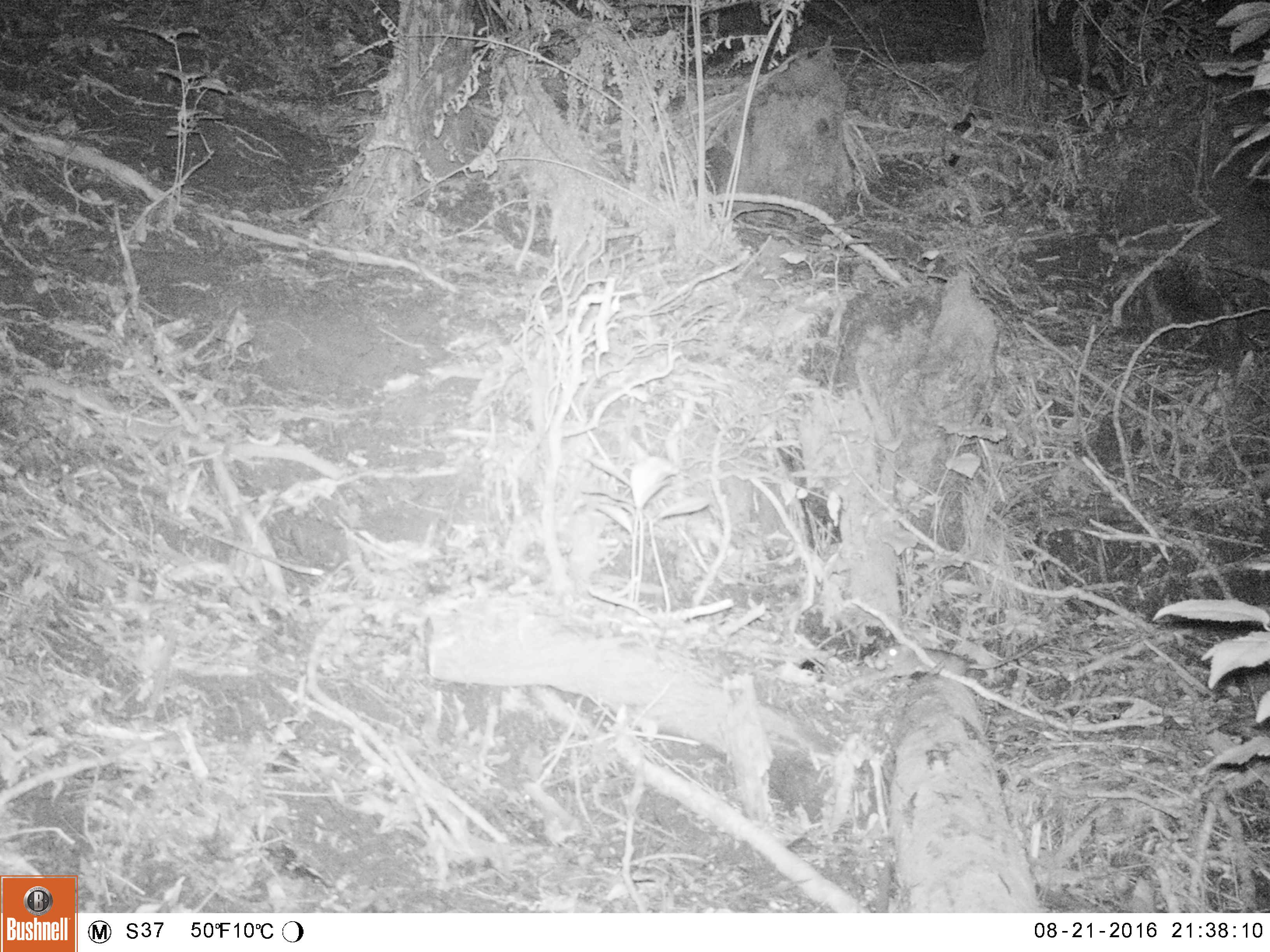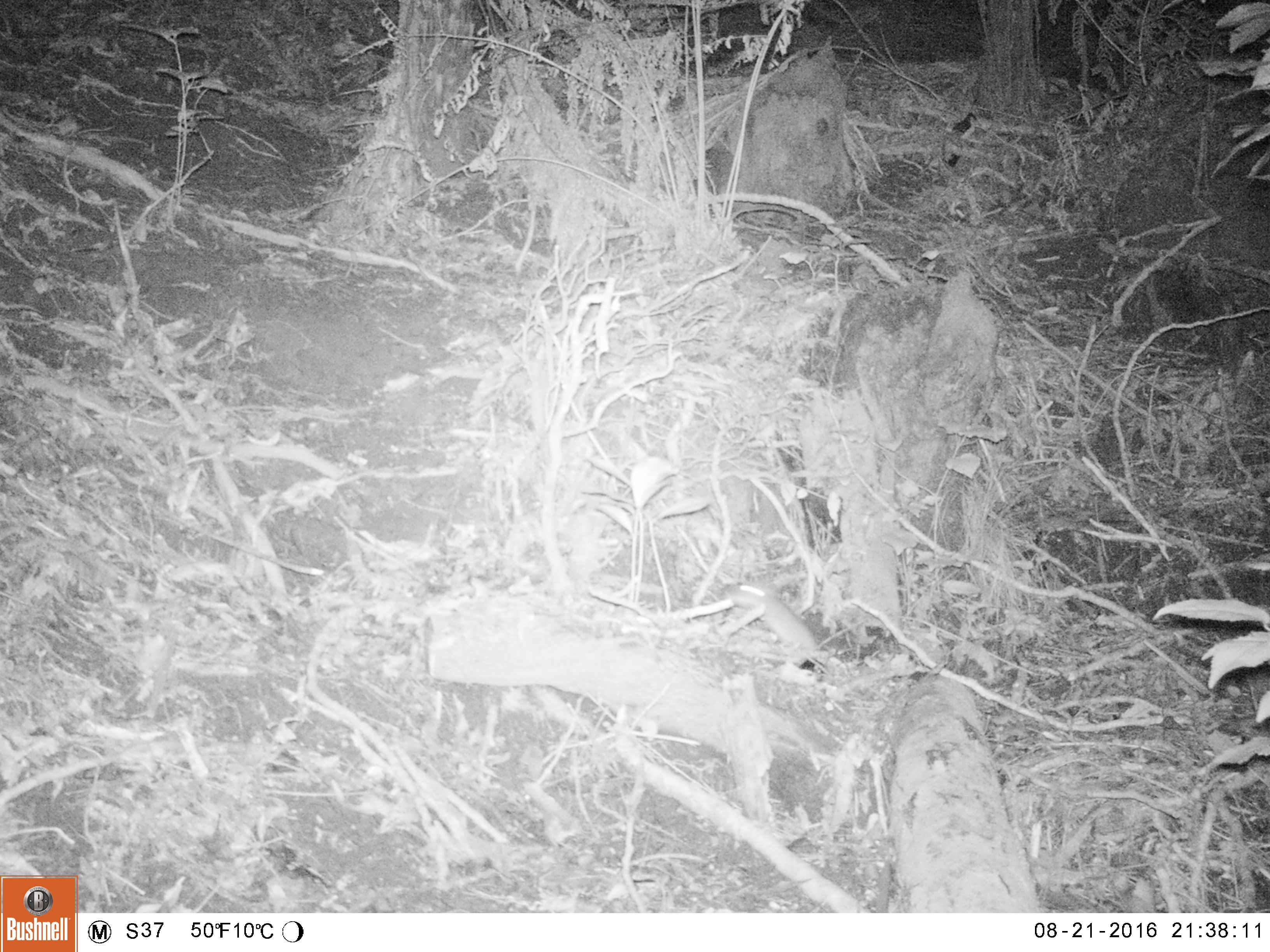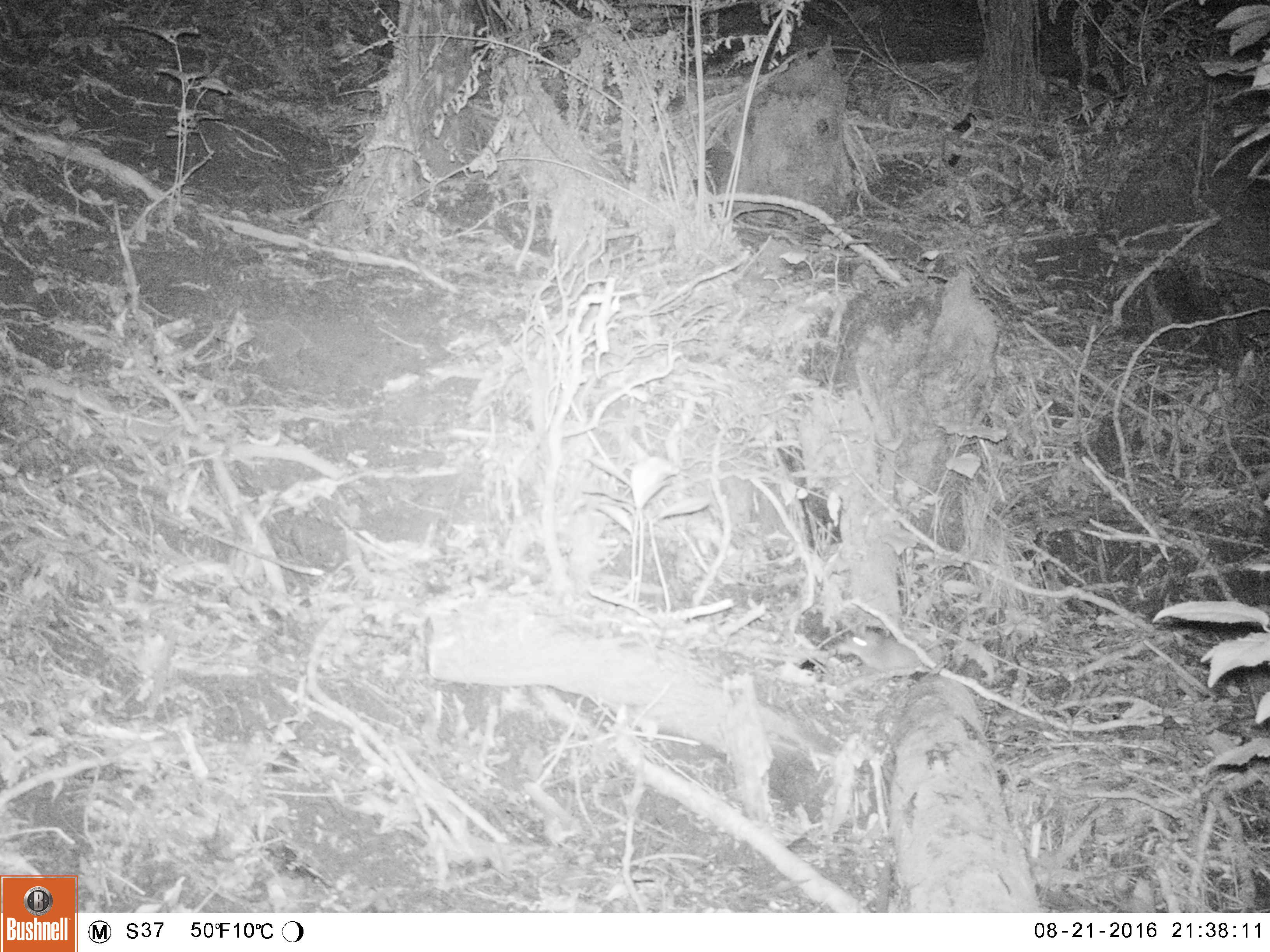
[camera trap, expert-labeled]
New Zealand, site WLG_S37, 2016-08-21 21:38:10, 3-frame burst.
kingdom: Animalia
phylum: Chordata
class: Mammalia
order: Rodentia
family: Muridae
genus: Mus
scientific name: Mus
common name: mouse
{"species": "mouse (Mus)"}